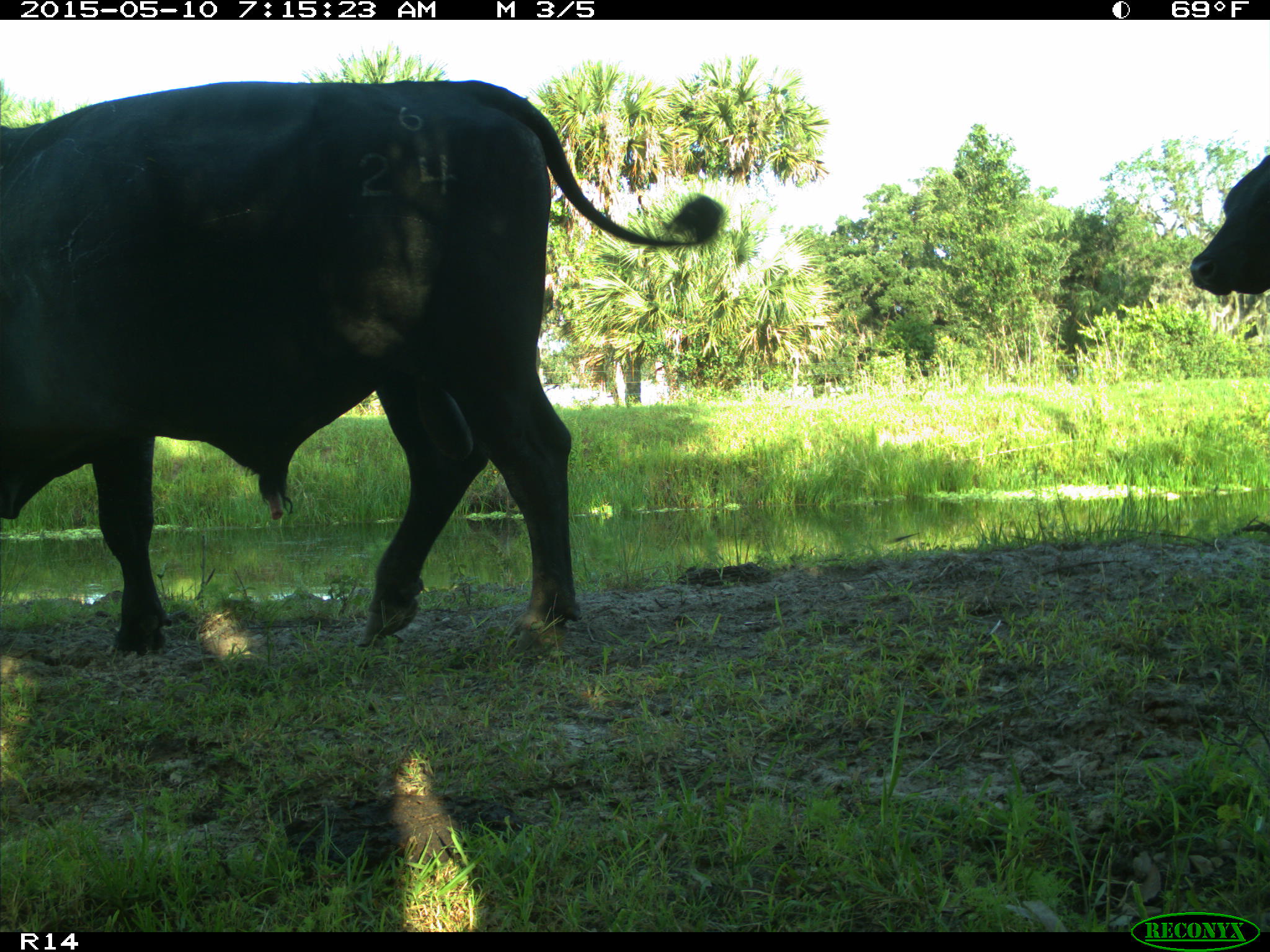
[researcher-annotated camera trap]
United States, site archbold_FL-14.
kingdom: Animalia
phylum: Chordata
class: Mammalia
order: Artiodactyla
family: Bovidae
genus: Bos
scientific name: Bos taurus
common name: domestic cow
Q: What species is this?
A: Bos taurus (domestic cow).